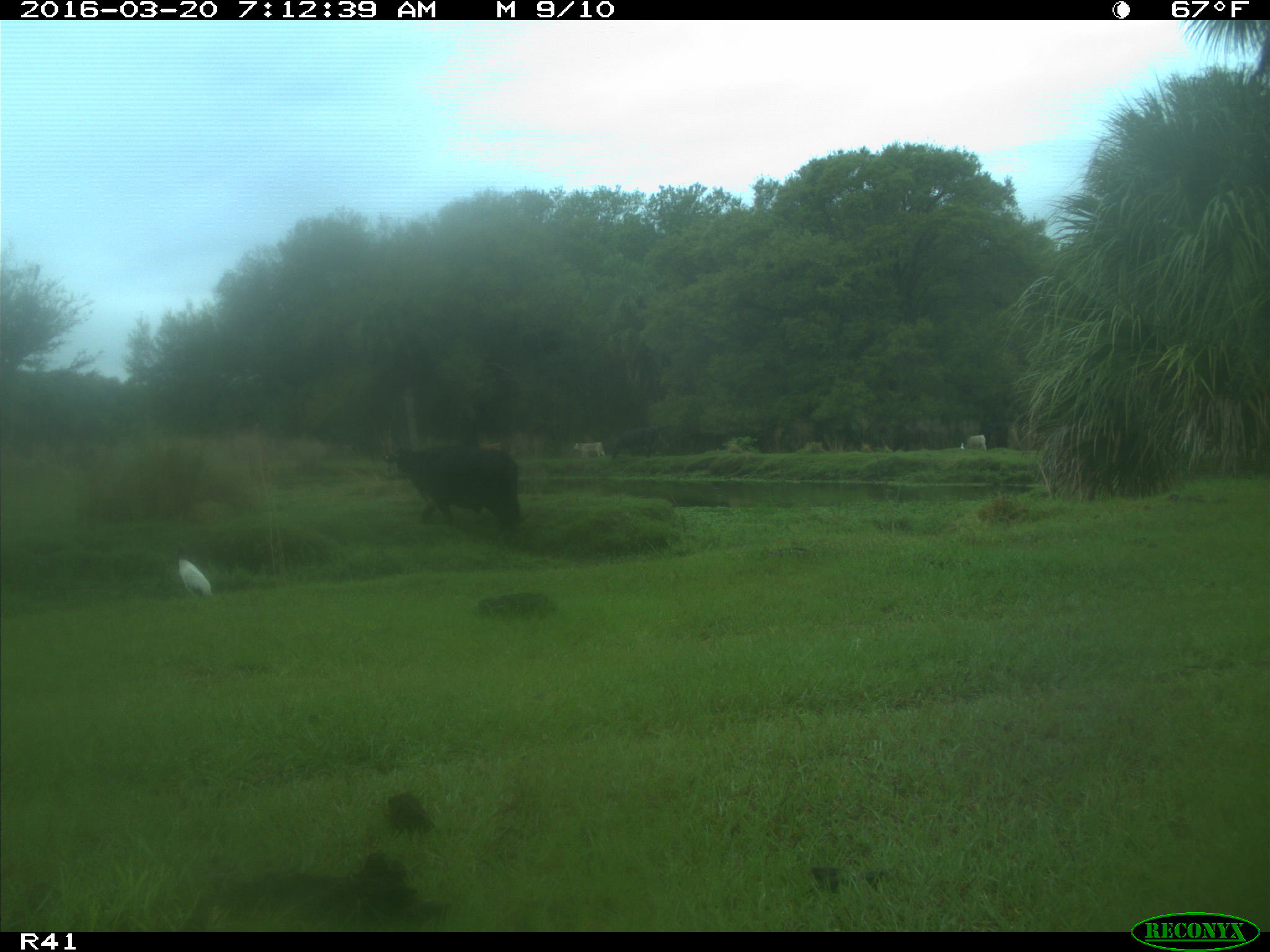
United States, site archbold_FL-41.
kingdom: Animalia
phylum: Chordata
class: Mammalia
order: Artiodactyla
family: Bovidae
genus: Bos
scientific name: Bos taurus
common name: domestic cow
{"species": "Bos taurus (domestic cow)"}